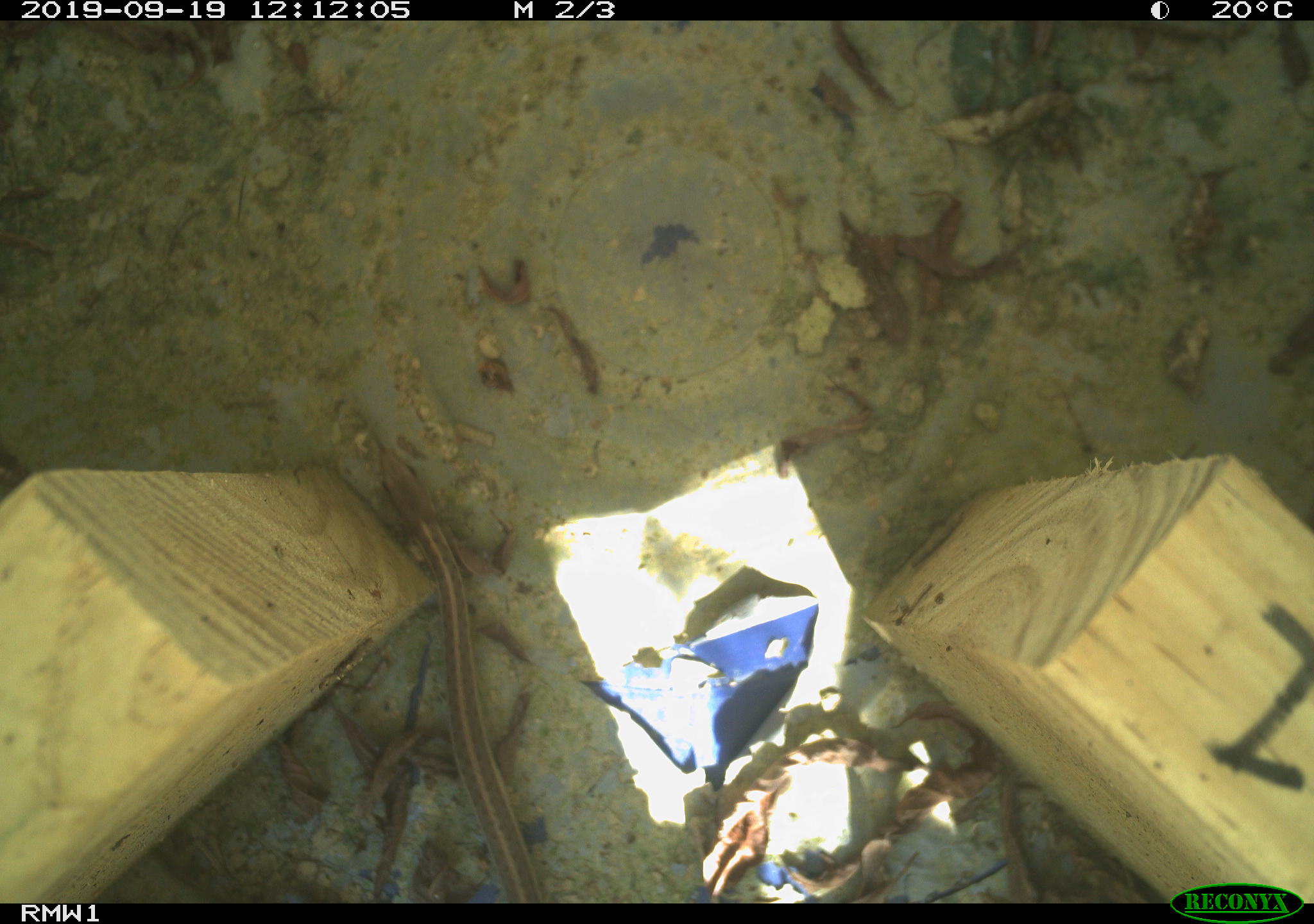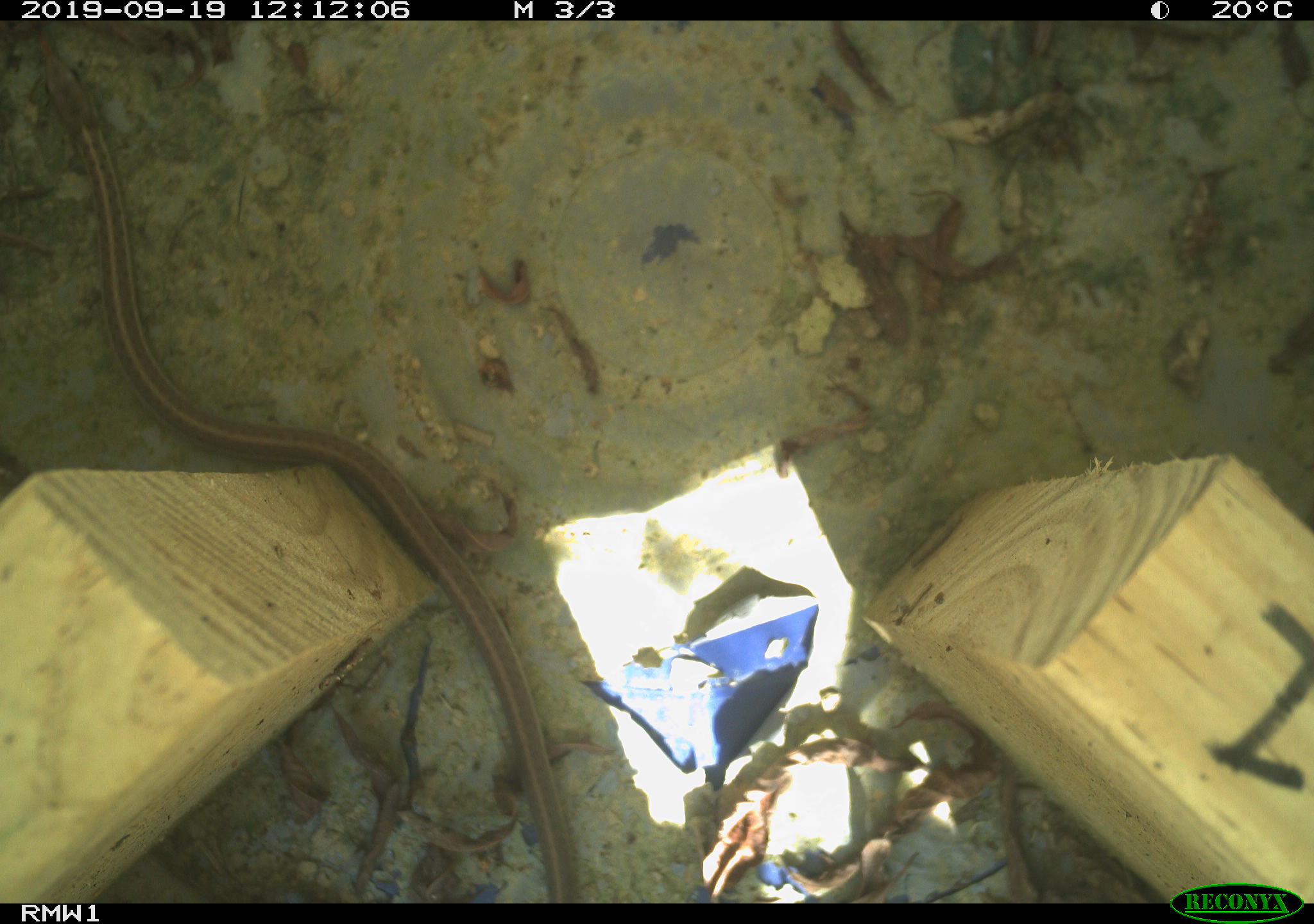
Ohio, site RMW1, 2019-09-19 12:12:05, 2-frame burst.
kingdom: Animalia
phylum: Chordata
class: Reptilia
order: Squamata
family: Colubridae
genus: Thamnophis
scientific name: Thamnophis sirtalis sirtalis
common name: eastern gartersnake